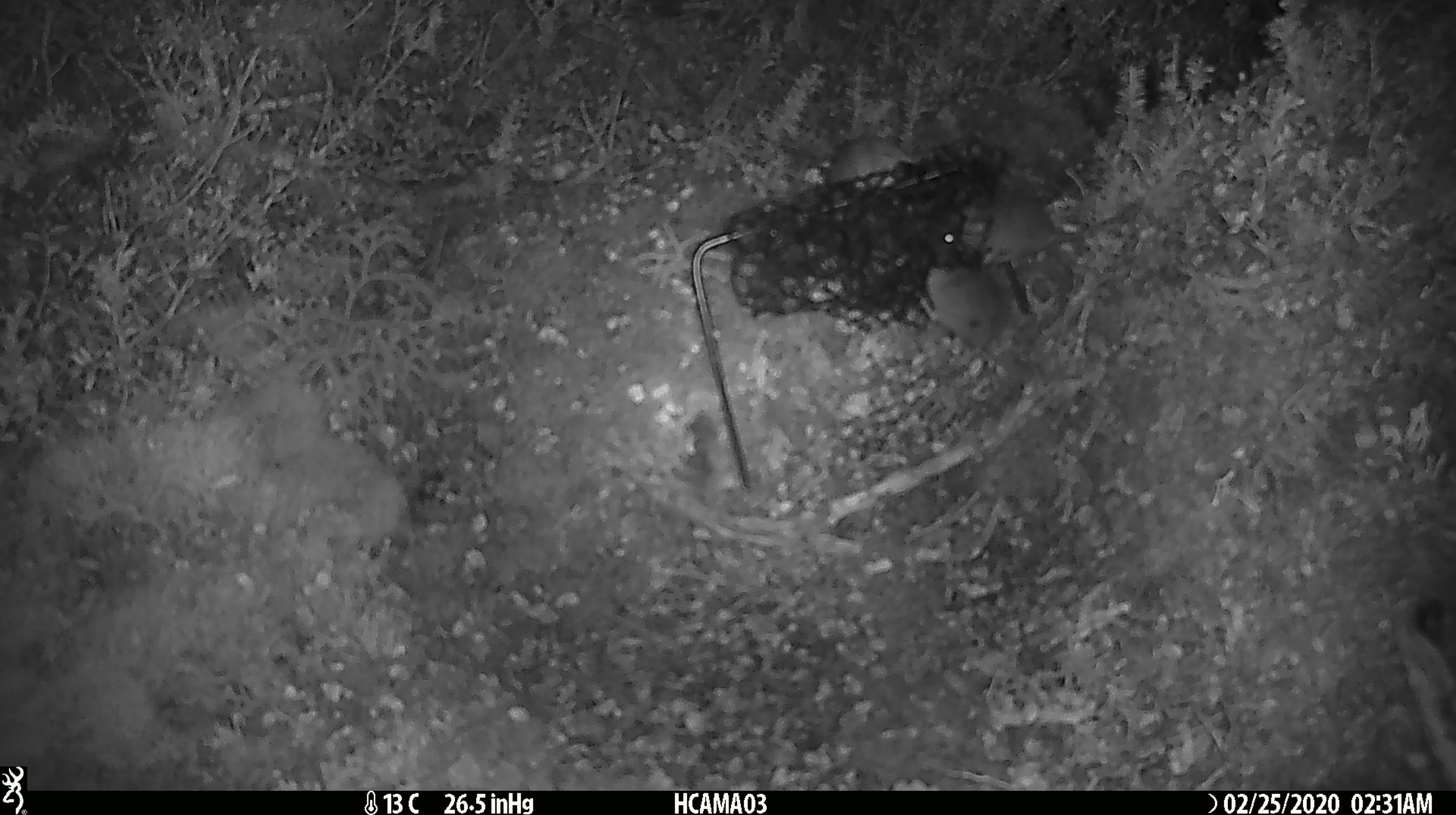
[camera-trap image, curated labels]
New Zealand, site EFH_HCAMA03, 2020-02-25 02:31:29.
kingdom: Animalia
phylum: Chordata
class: Mammalia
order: Rodentia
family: Muridae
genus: Mus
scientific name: Mus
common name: mouse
Mouse (Mus).